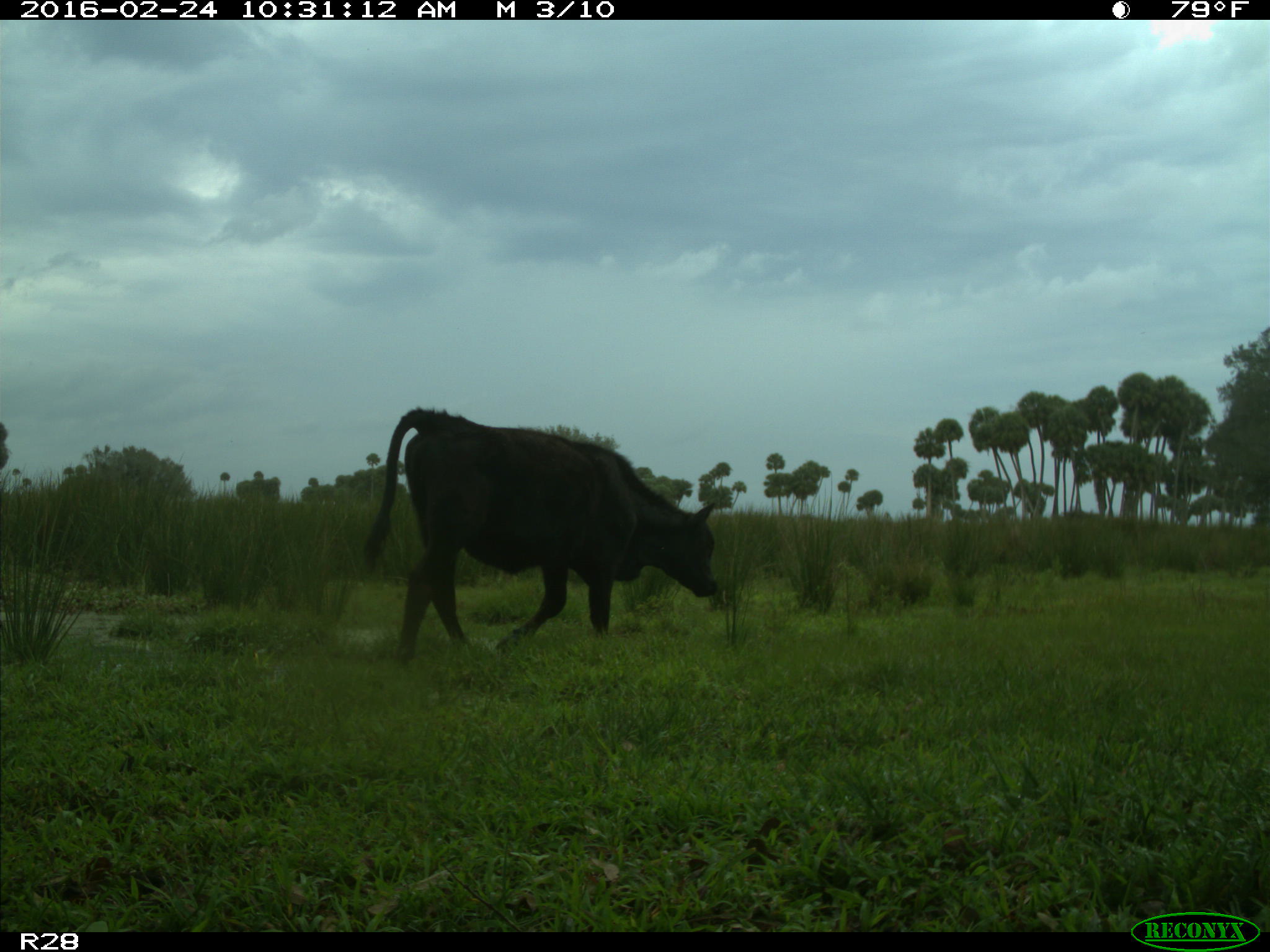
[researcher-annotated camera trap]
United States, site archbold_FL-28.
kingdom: Animalia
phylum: Chordata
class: Mammalia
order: Artiodactyla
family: Bovidae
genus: Bos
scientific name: Bos taurus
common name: domestic cow